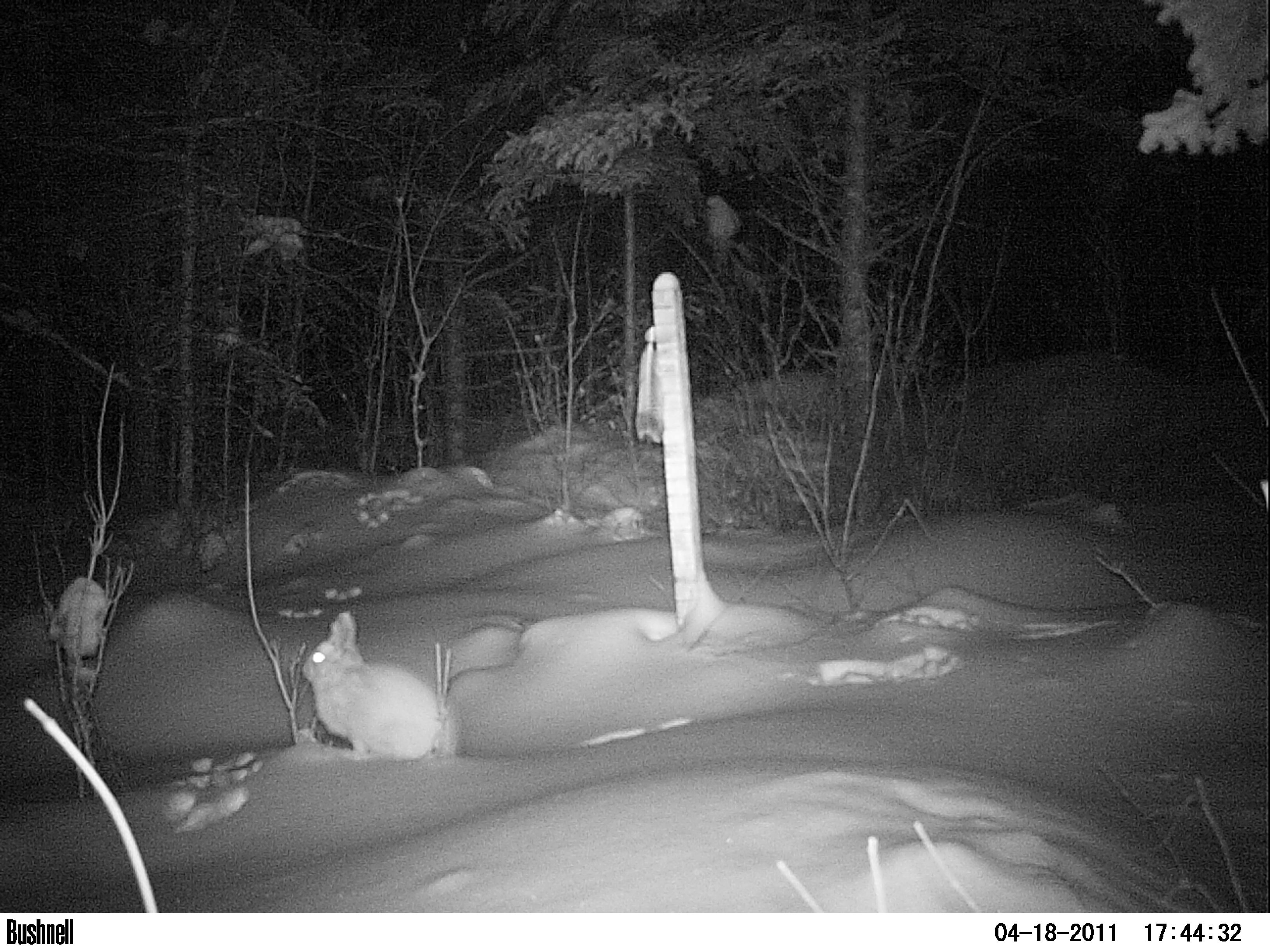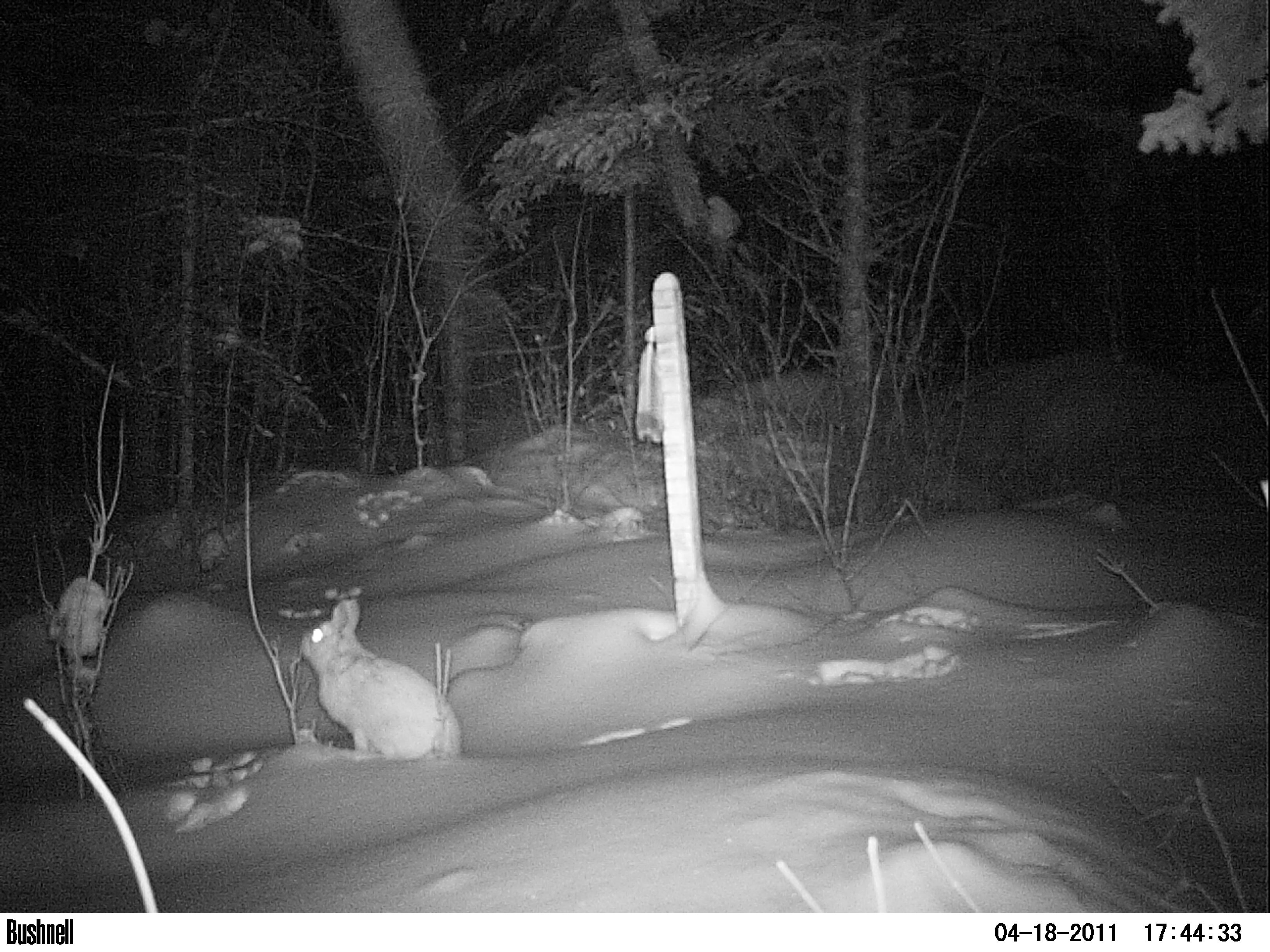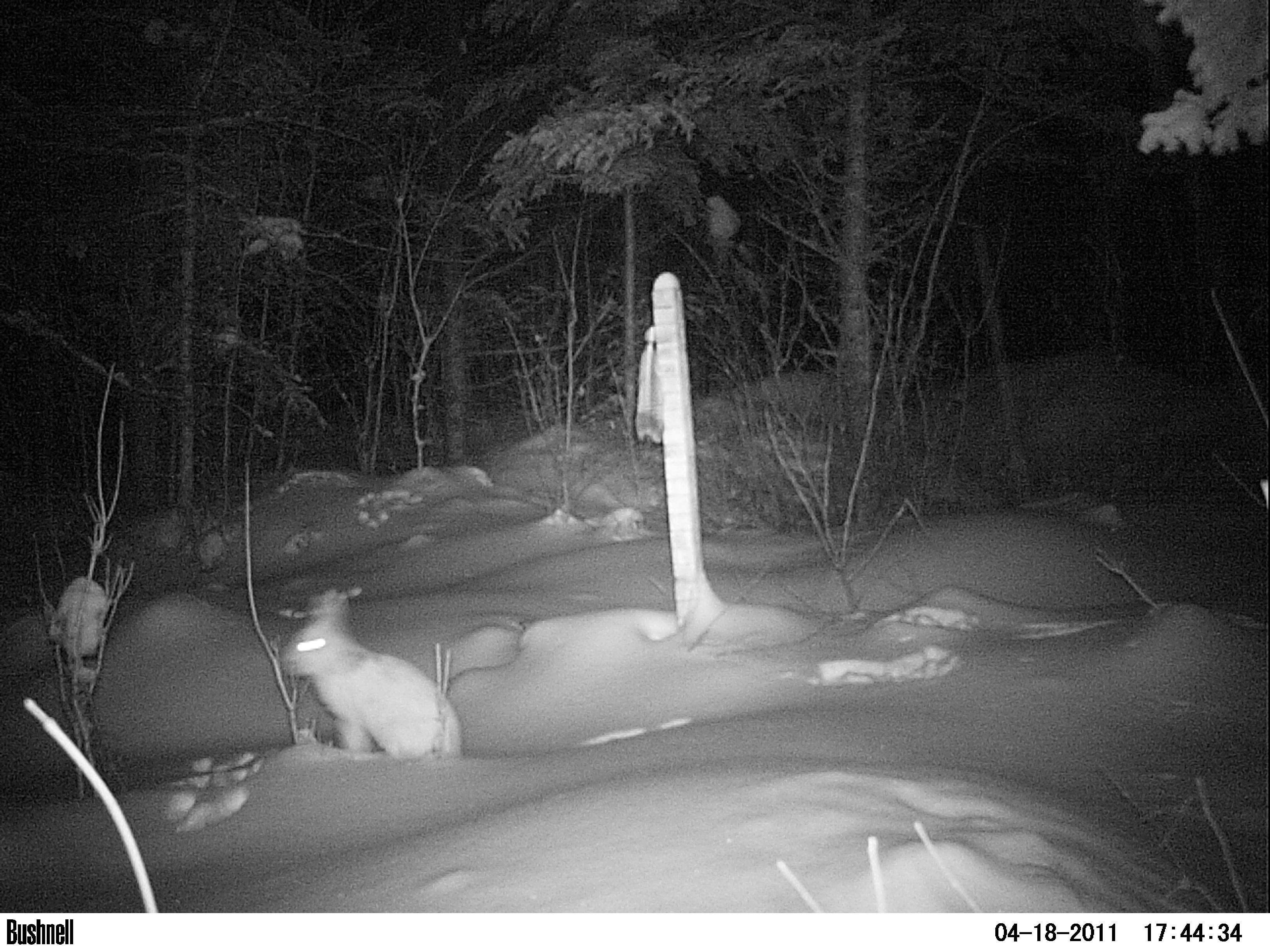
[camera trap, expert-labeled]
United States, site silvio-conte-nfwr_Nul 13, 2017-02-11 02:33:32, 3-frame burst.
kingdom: Animalia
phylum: Chordata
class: Mammalia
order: Lagomorpha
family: Leporidae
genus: Lepus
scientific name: Lepus americanus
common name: snowshoe hare